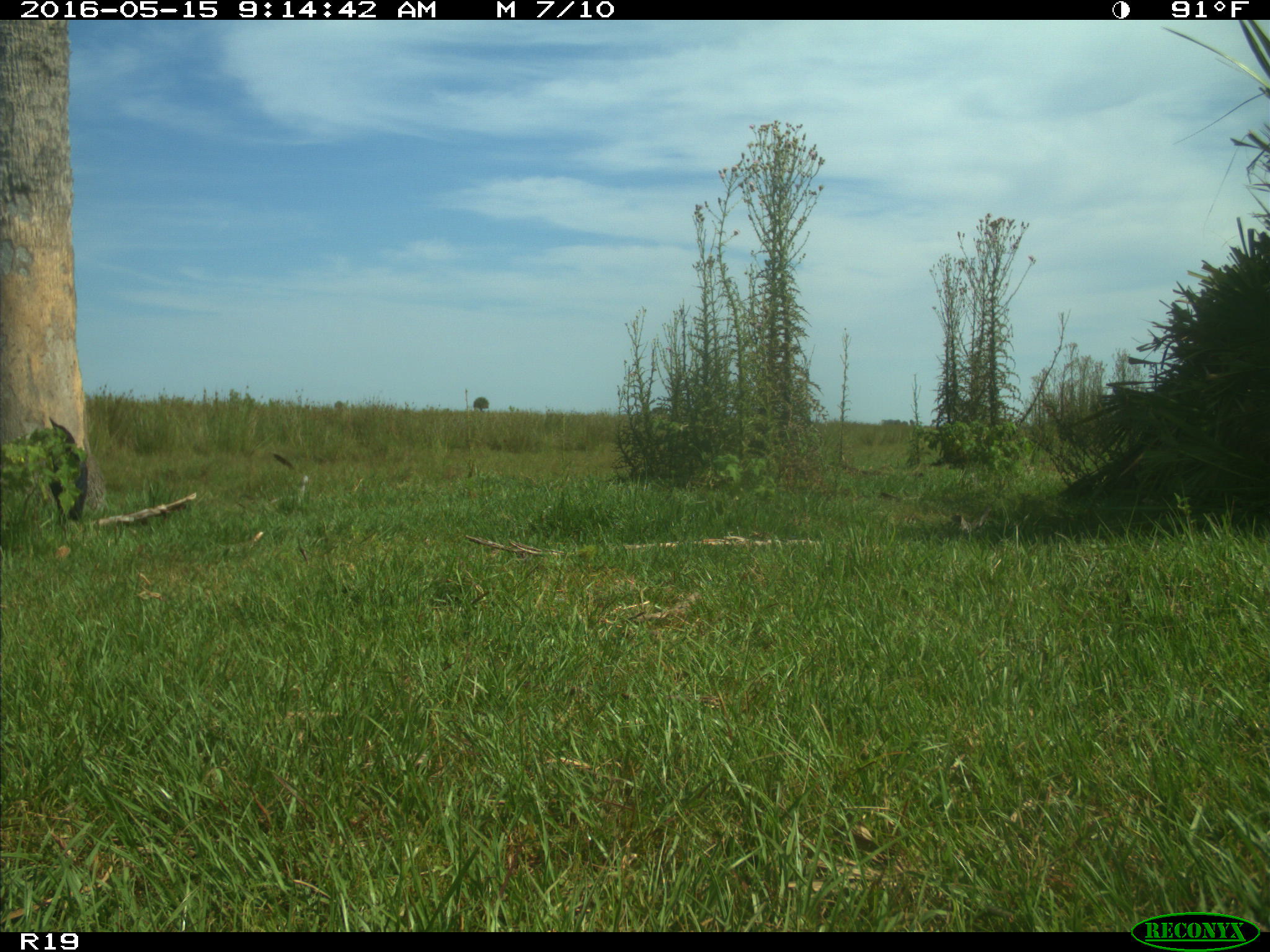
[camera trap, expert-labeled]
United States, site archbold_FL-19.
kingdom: Animalia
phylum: Chordata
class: Aves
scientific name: Aves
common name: birds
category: unidentified bird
Unidentified bird (birds) (Aves).